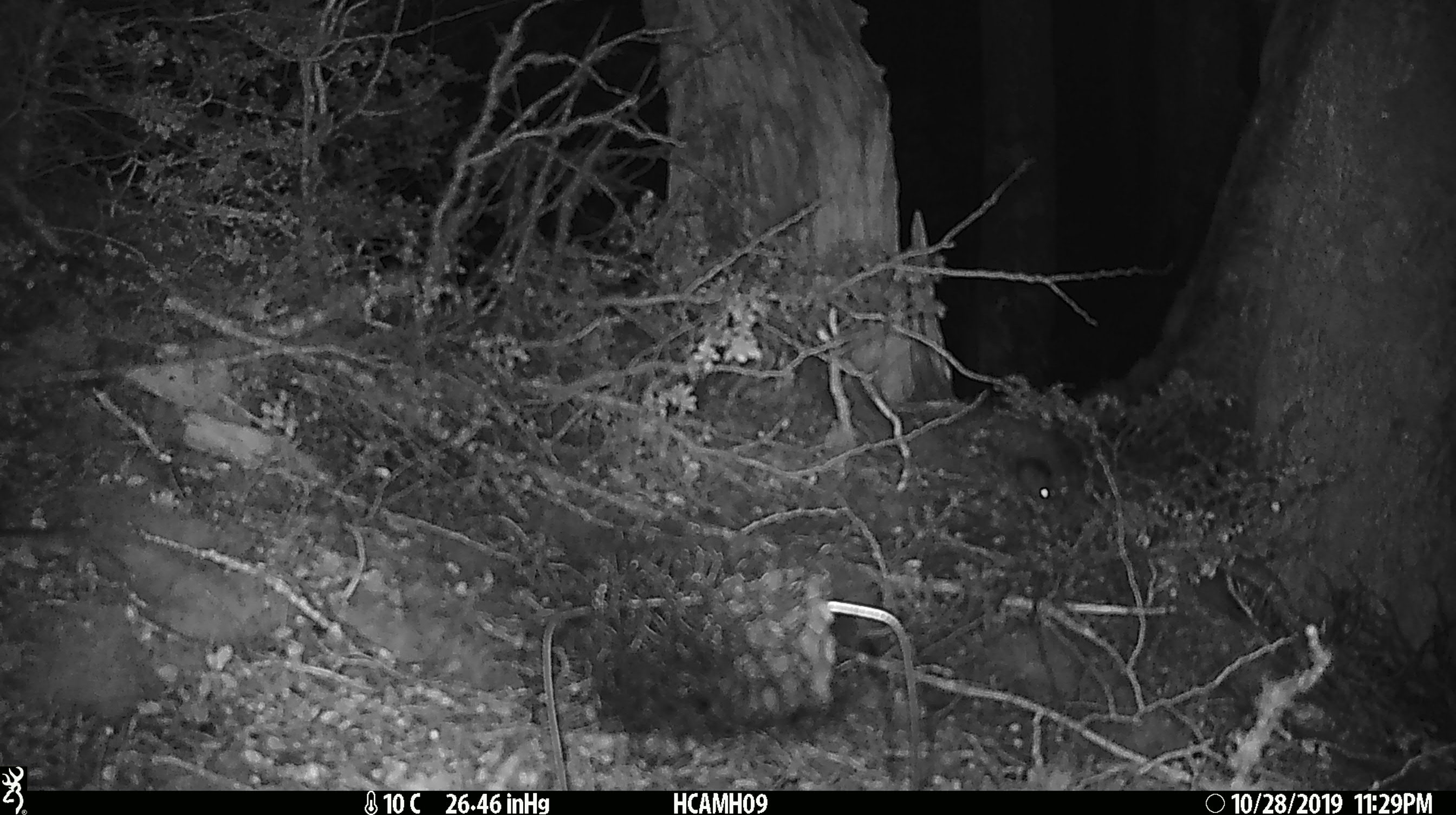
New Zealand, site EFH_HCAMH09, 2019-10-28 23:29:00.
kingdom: Animalia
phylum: Chordata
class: Mammalia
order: Rodentia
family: Muridae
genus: Mus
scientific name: Mus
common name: mouse